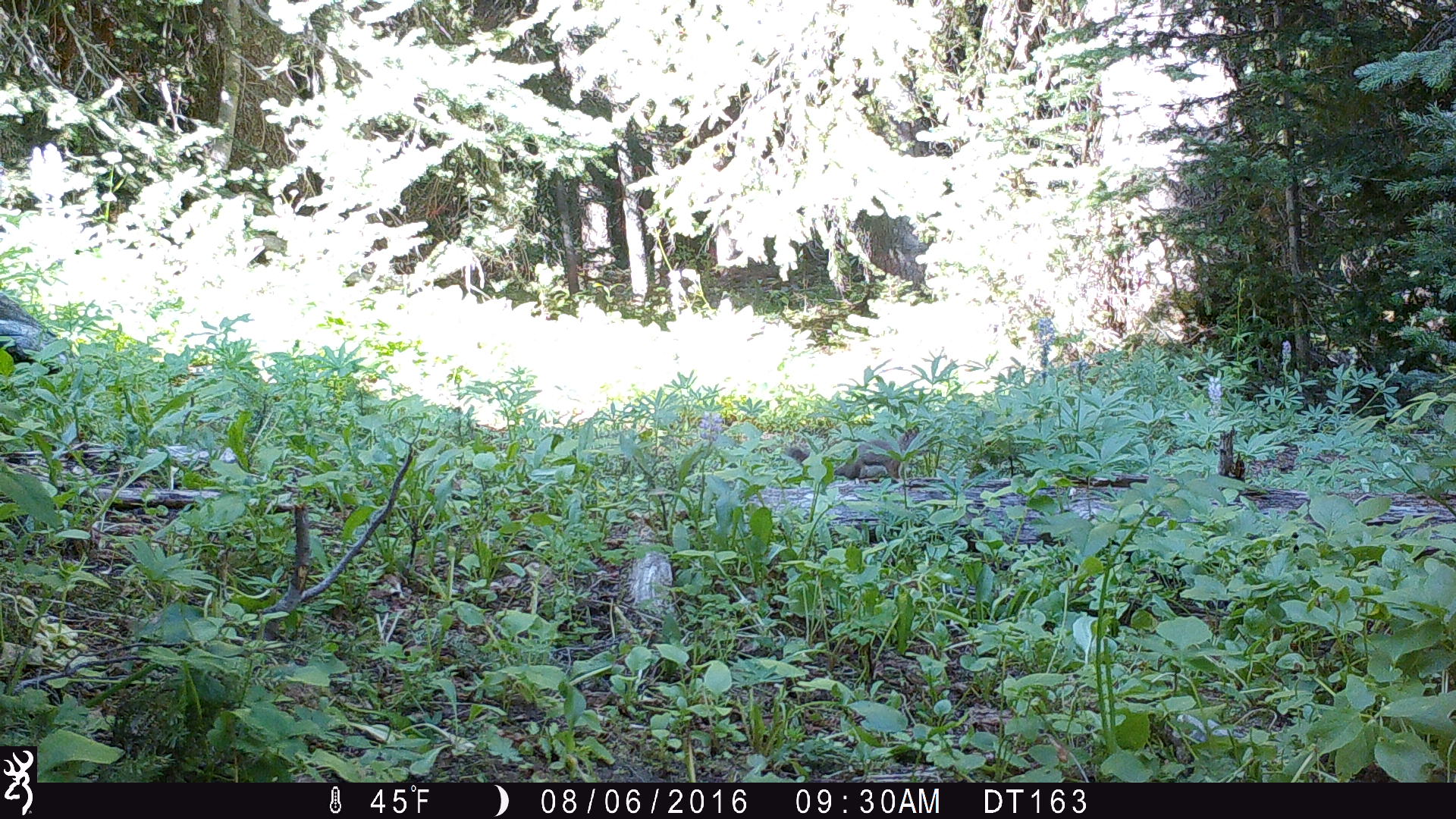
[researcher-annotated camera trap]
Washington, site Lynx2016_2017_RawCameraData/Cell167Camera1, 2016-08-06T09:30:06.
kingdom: Animalia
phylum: Chordata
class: Mammalia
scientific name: Mammalia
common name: small mammal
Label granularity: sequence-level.